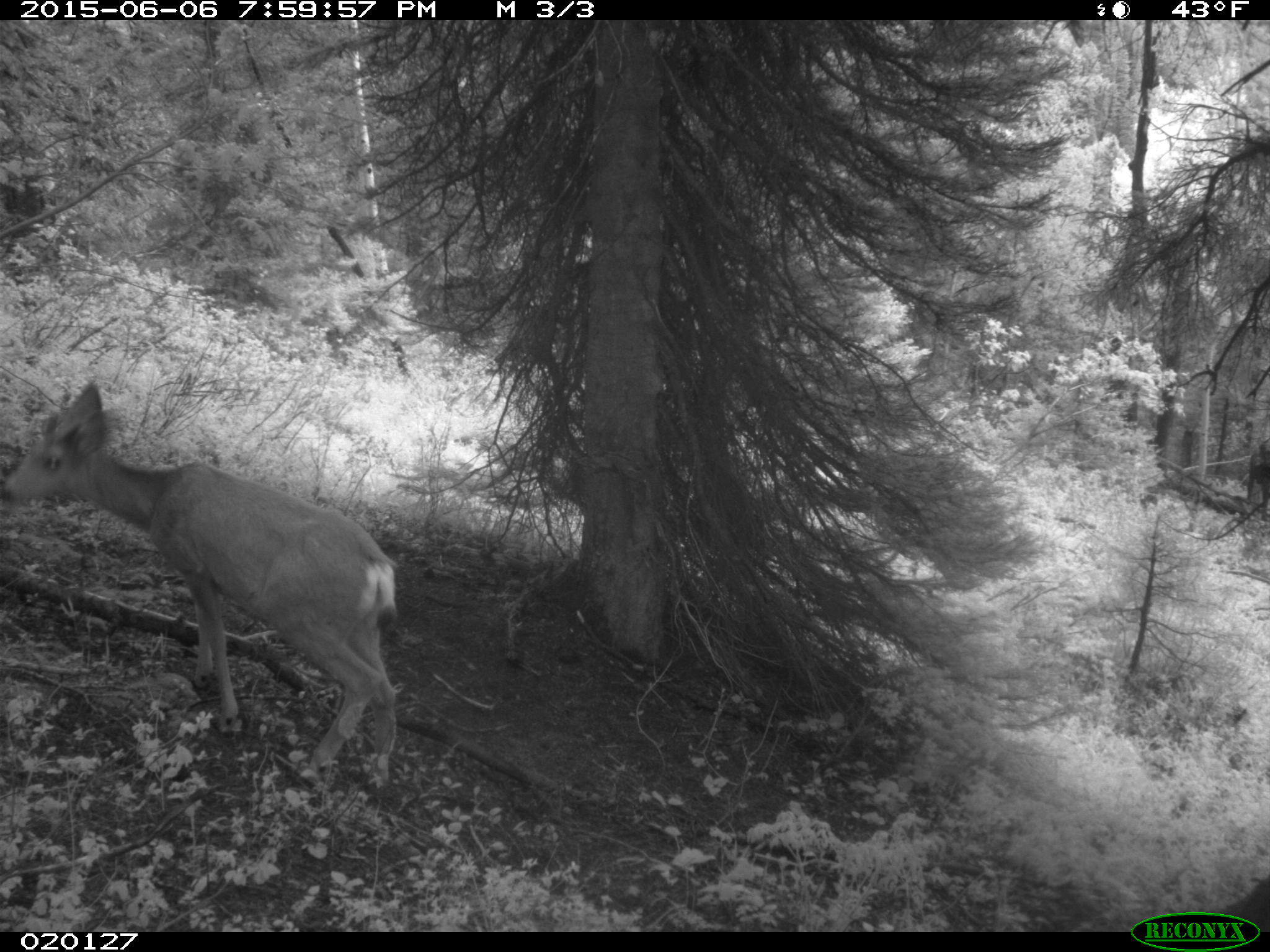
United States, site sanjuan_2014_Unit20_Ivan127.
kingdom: Animalia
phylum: Chordata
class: Mammalia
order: Artiodactyla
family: Cervidae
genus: Odocoileus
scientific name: Odocoileus hemionus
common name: mule deer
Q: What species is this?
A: Odocoileus hemionus (mule deer).